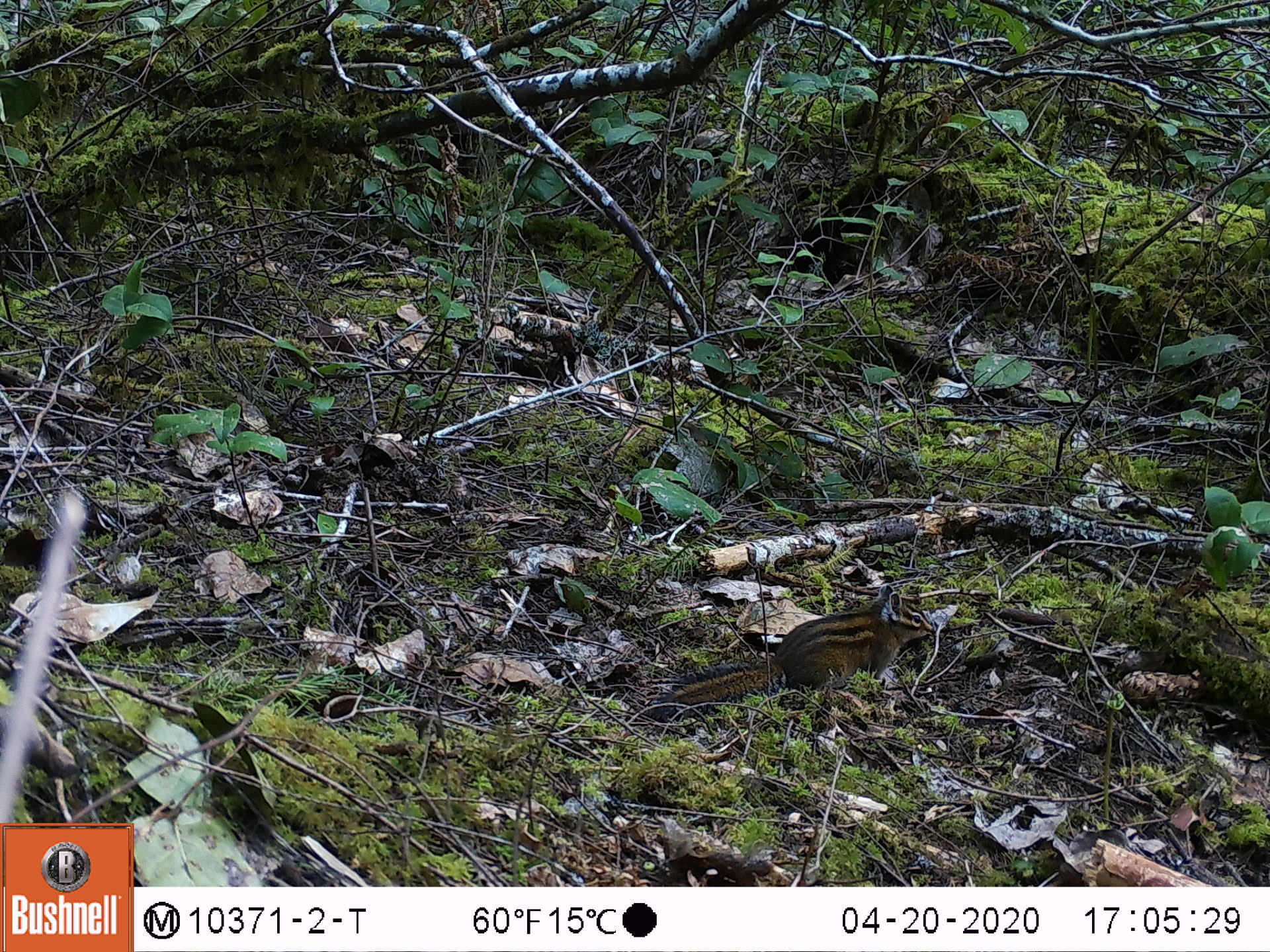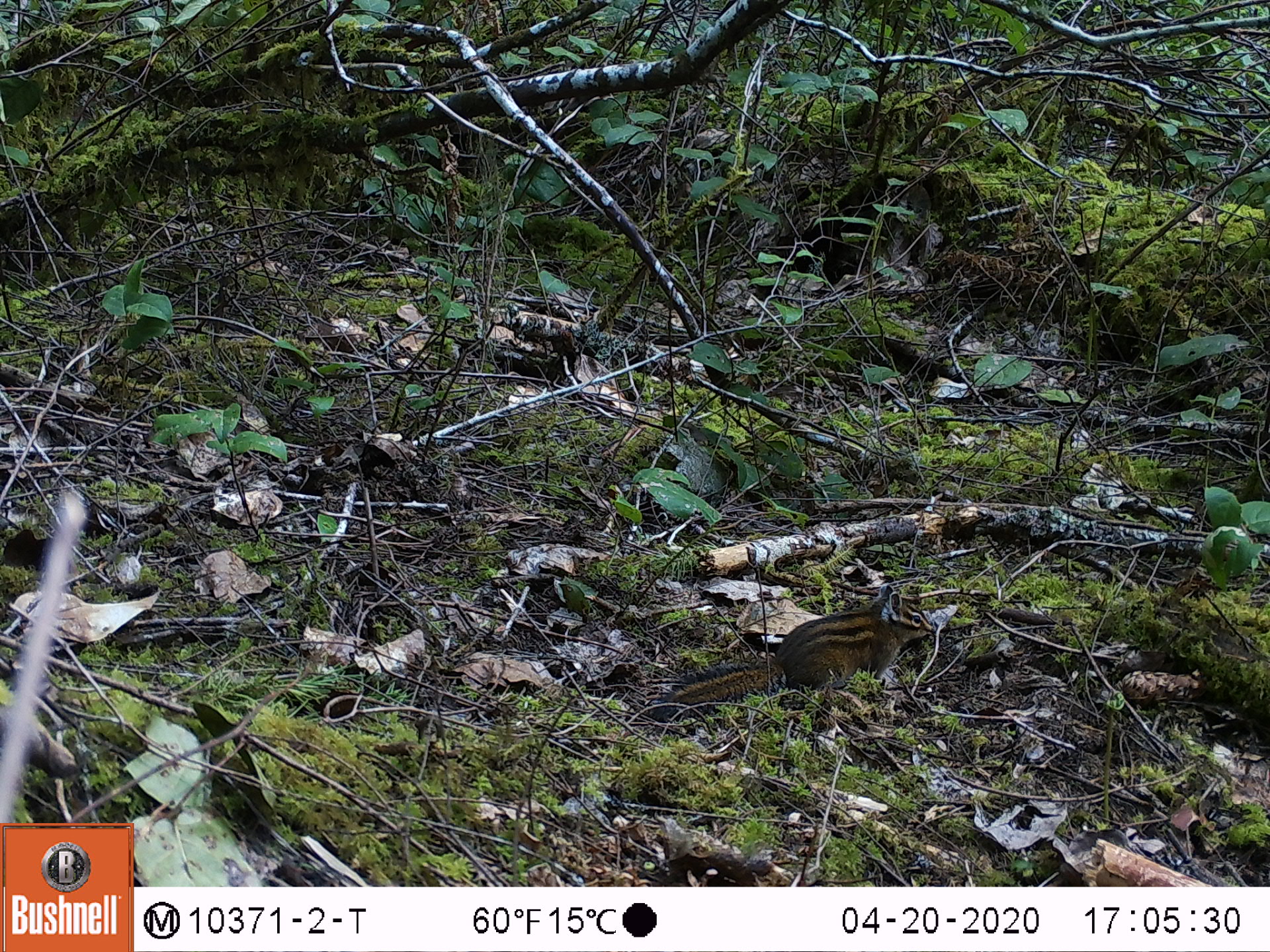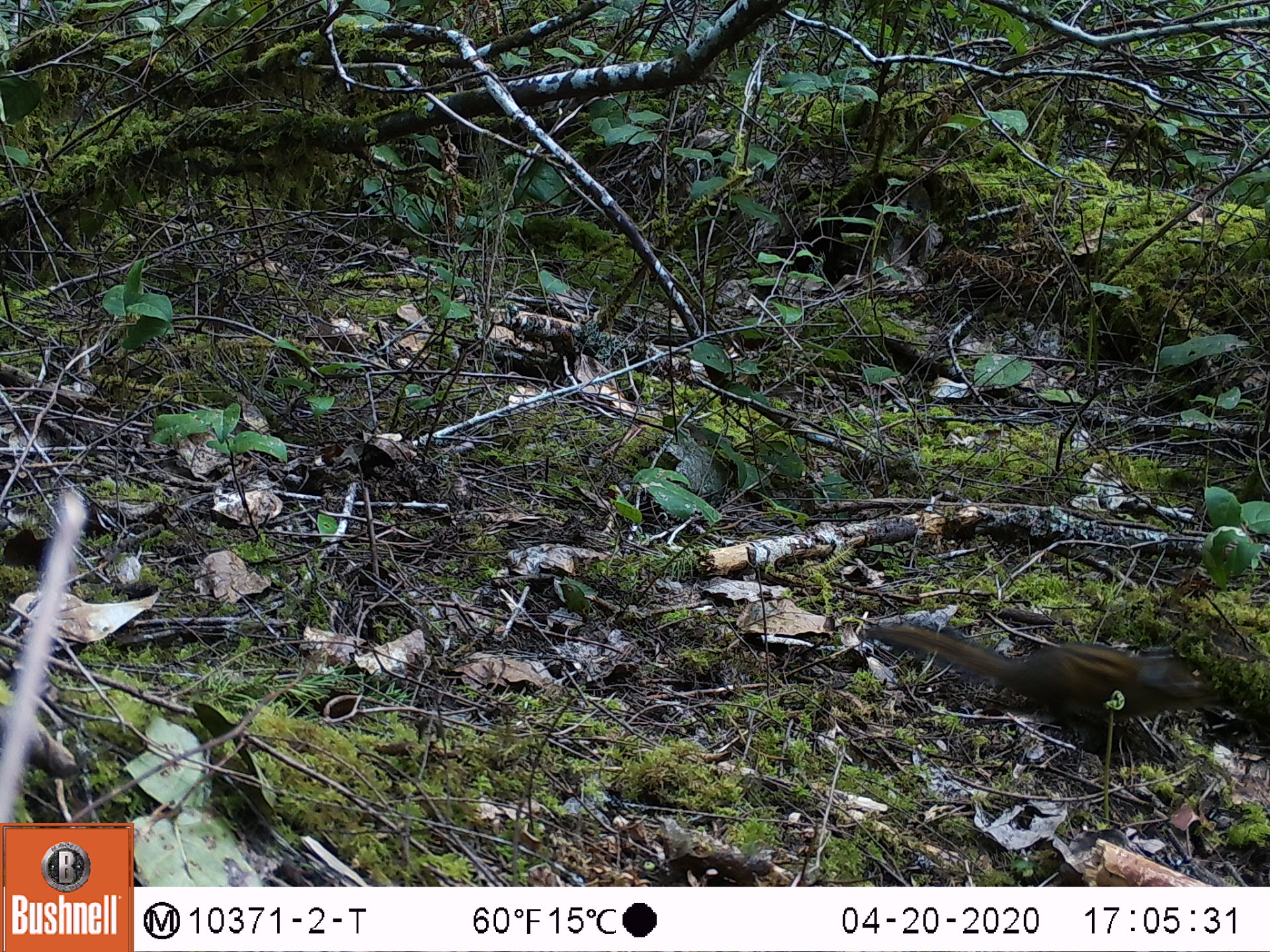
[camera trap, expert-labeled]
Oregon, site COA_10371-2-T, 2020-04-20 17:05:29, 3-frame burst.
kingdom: Animalia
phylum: Chordata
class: Mammalia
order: Rodentia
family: Sciuridae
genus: Neotamias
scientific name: Neotamias townsendii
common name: townsend's chipmunk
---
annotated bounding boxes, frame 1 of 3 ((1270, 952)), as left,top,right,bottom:
townsend's chipmunk: 651,576,936,719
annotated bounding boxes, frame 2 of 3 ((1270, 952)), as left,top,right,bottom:
townsend's chipmunk: 642,576,942,726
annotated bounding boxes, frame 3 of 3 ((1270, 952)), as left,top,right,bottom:
townsend's chipmunk: 862,608,1214,765